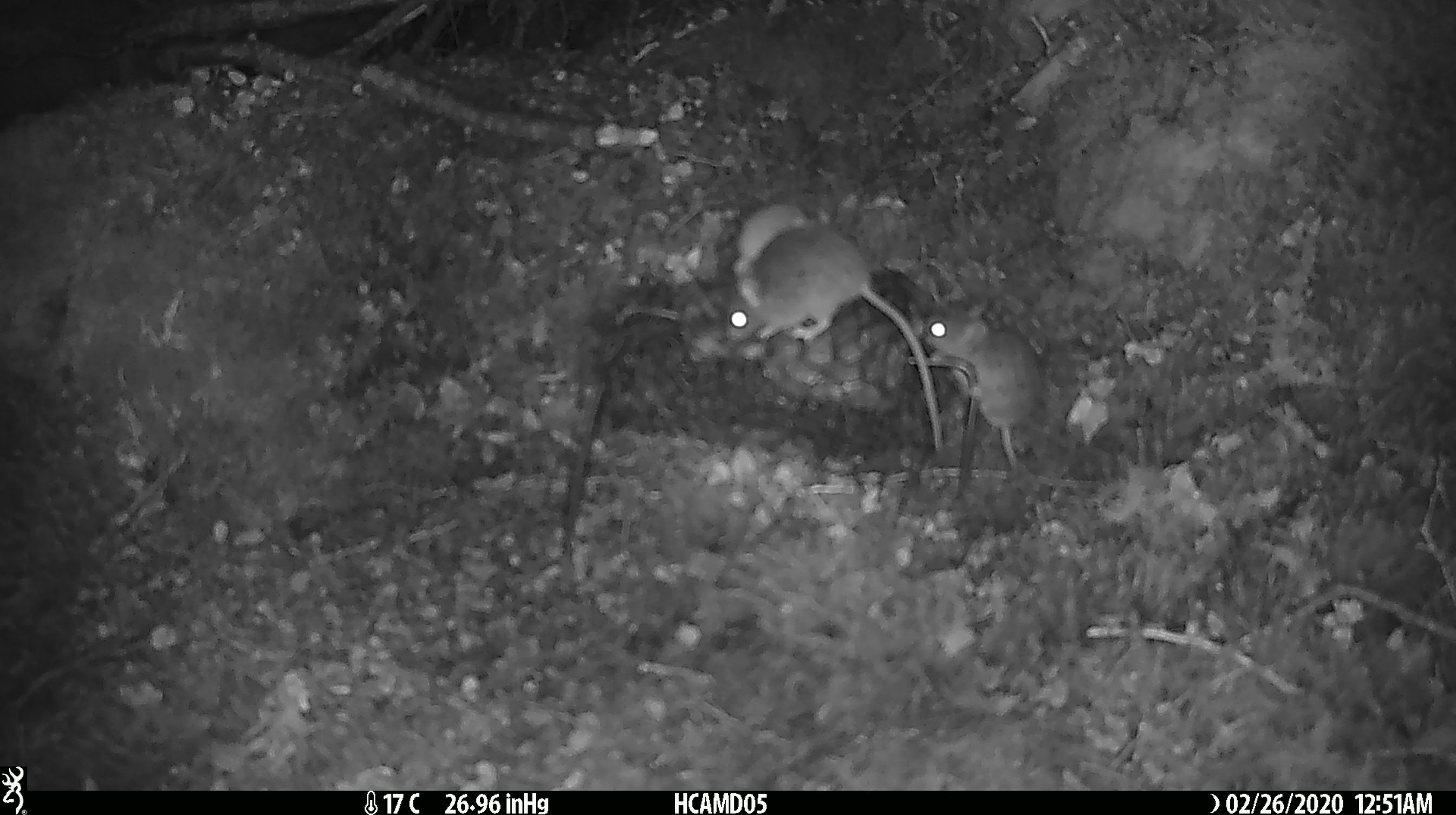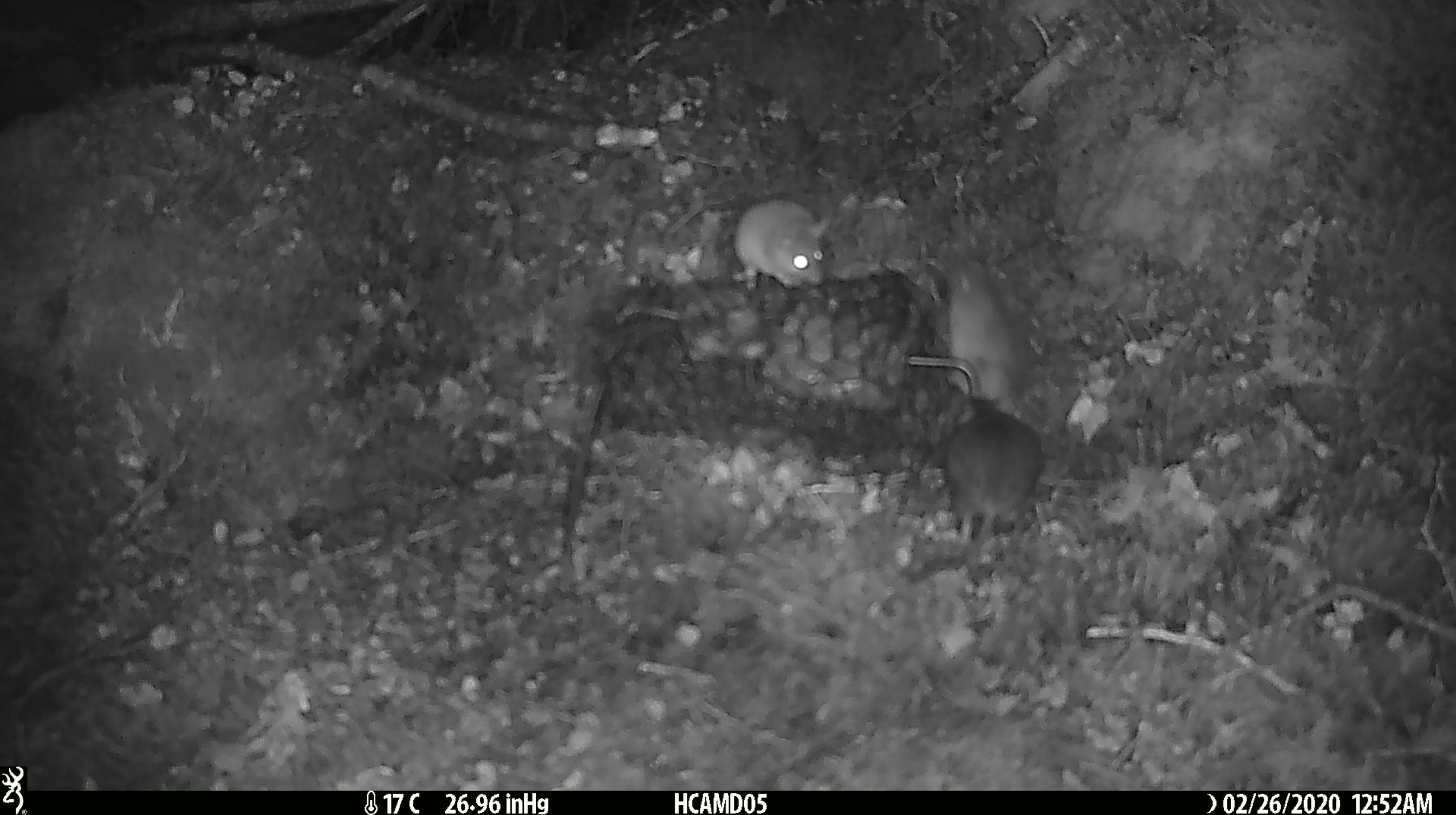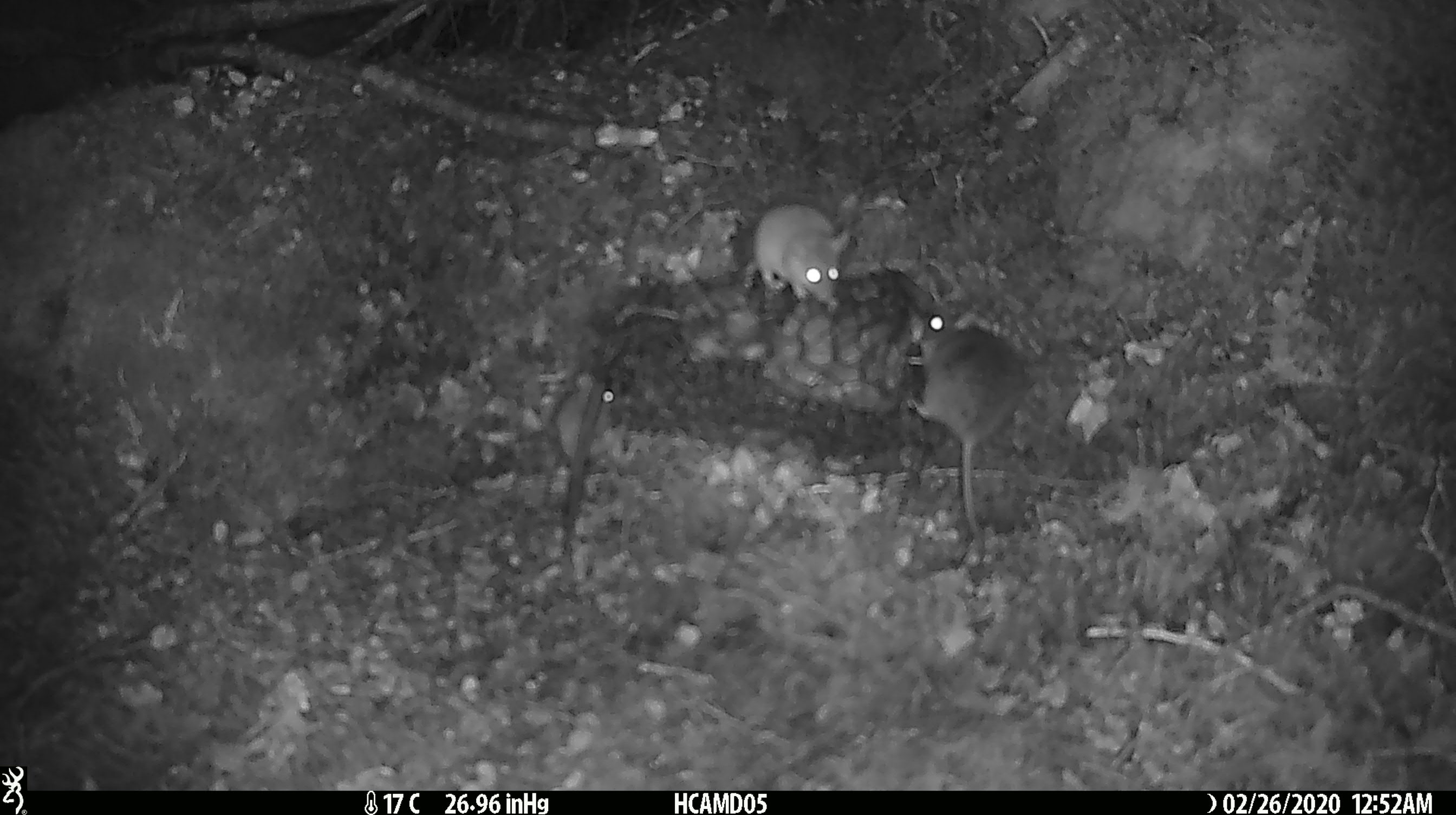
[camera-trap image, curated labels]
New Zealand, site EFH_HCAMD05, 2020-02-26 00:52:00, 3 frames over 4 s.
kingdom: Animalia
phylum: Chordata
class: Mammalia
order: Rodentia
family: Muridae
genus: Mus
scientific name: Mus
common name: mouse